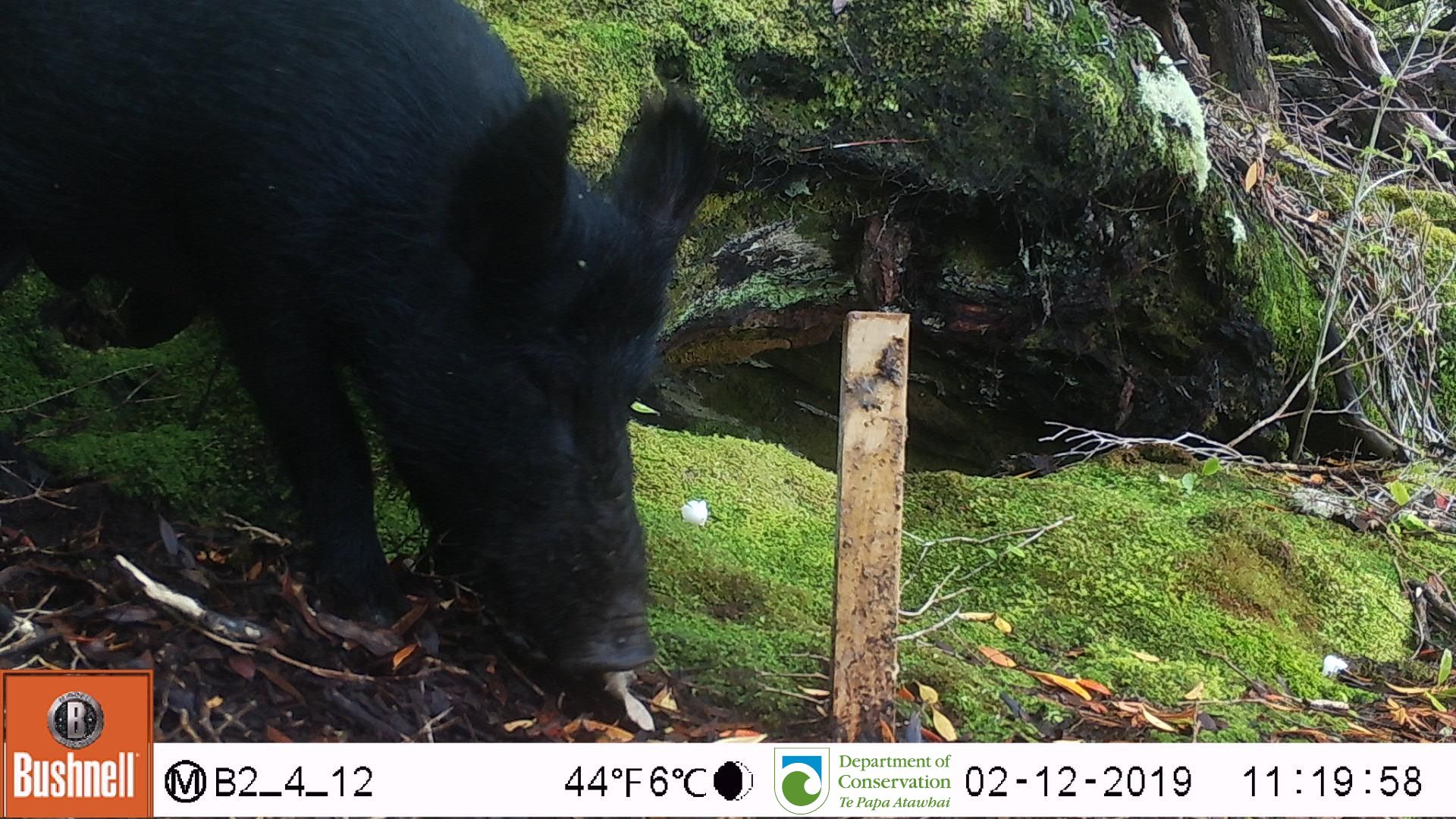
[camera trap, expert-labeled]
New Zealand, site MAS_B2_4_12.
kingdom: Animalia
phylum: Chordata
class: Mammalia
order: Artiodactyla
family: Suidae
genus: Sus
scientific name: Sus scrofa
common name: pig